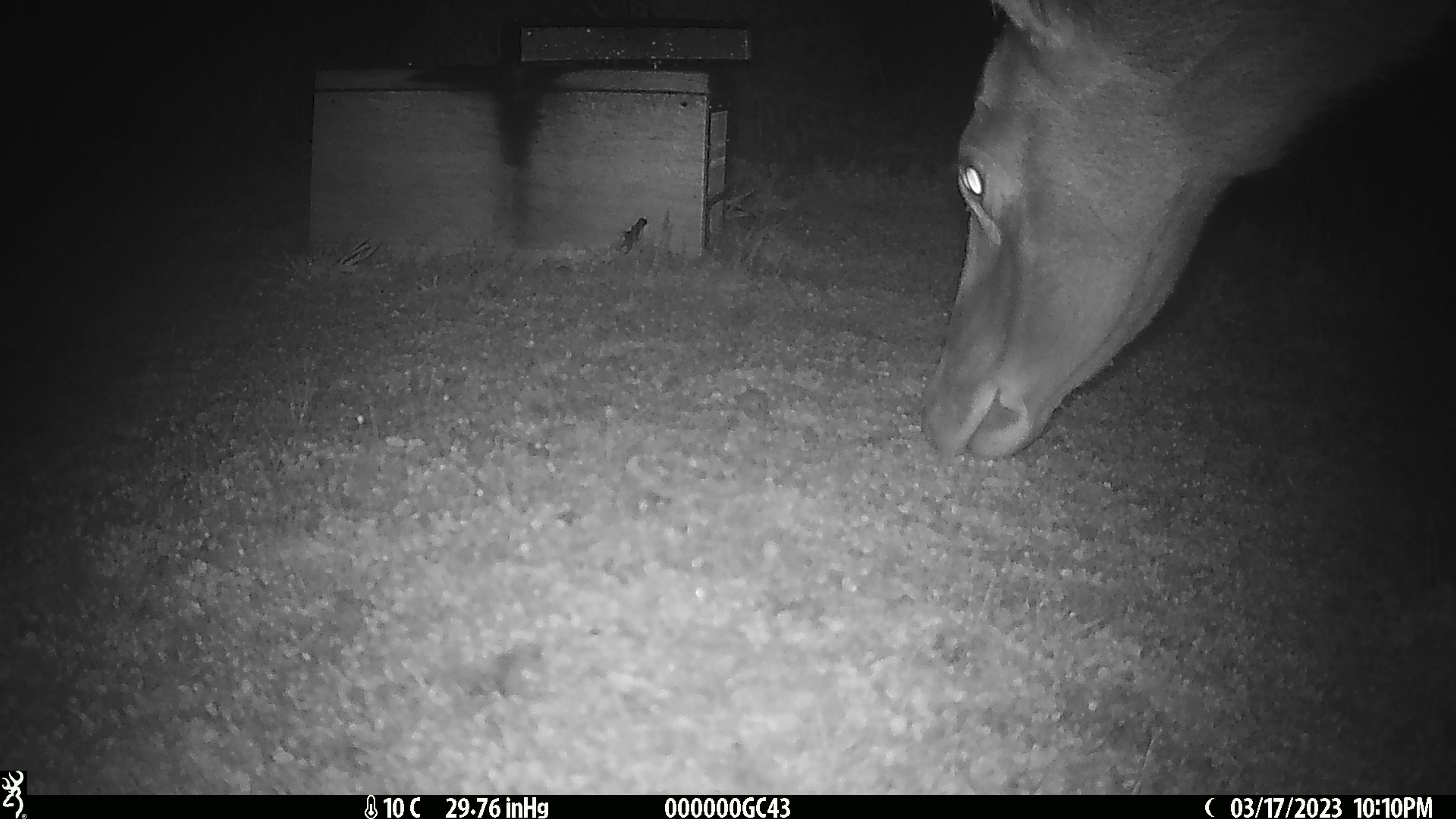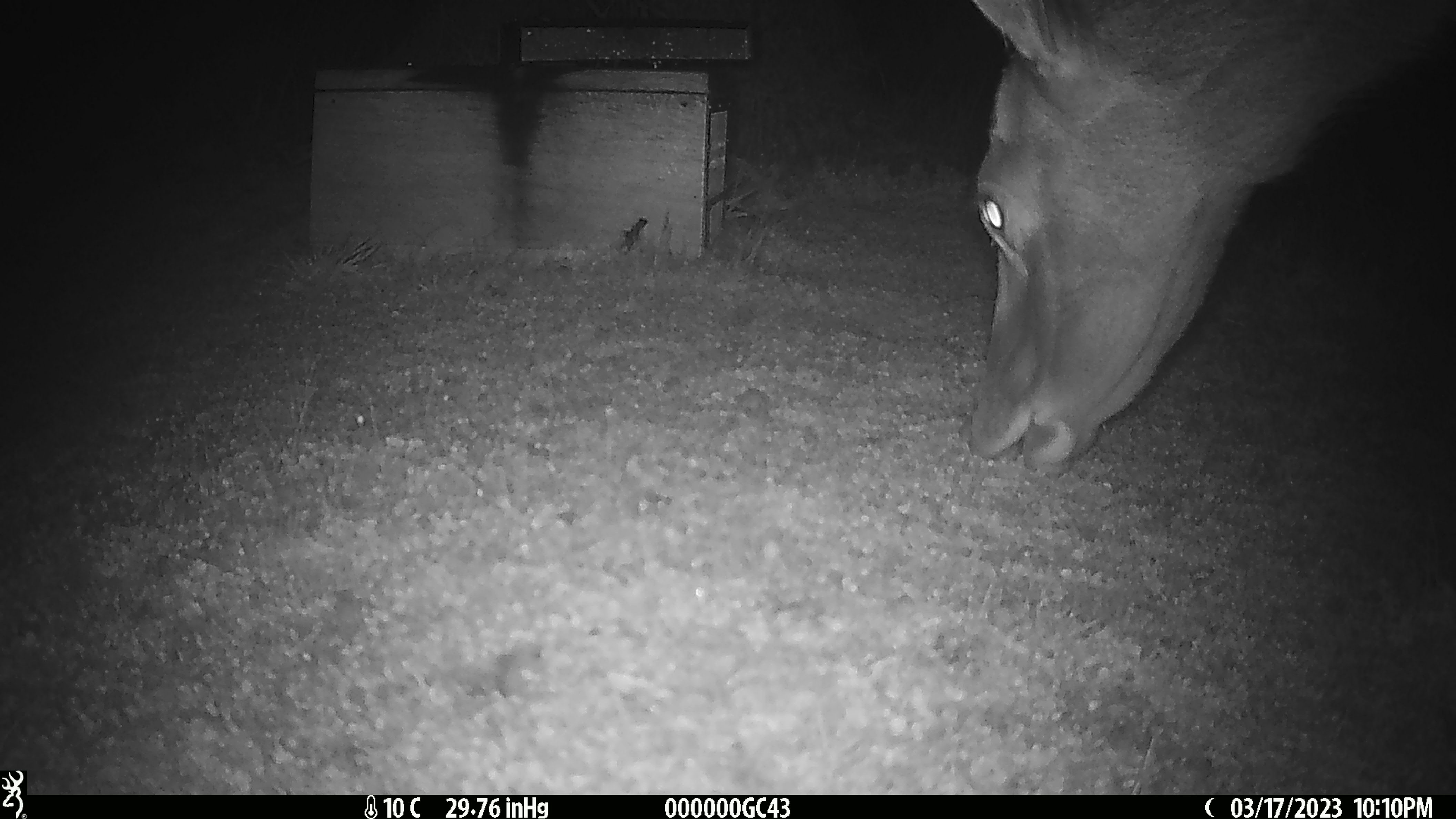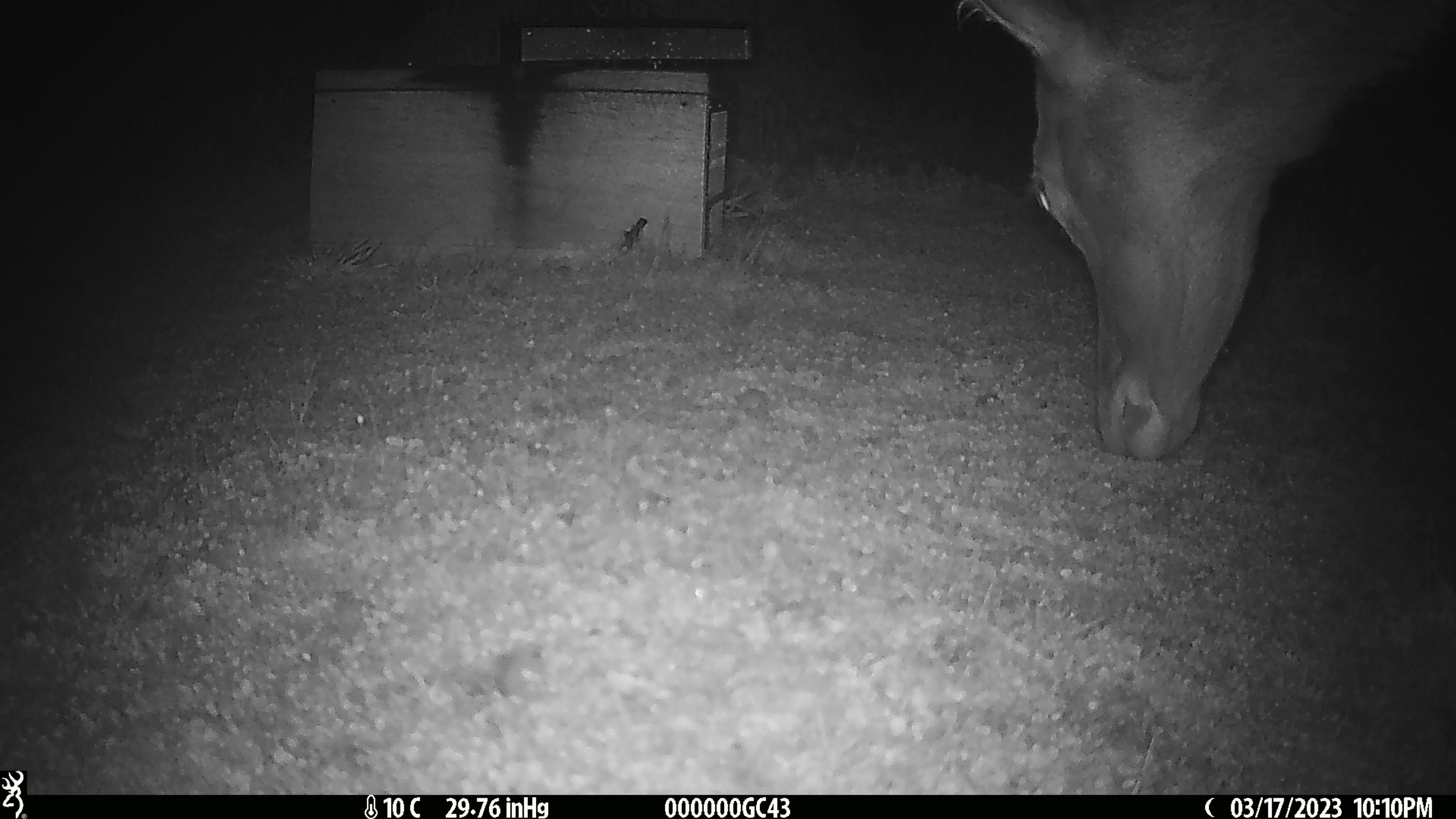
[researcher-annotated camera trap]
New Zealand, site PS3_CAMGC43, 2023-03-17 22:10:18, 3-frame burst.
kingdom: Animalia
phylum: Chordata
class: Mammalia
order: Artiodactyla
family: Cervidae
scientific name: Cervidae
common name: deer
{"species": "deer (Cervidae)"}